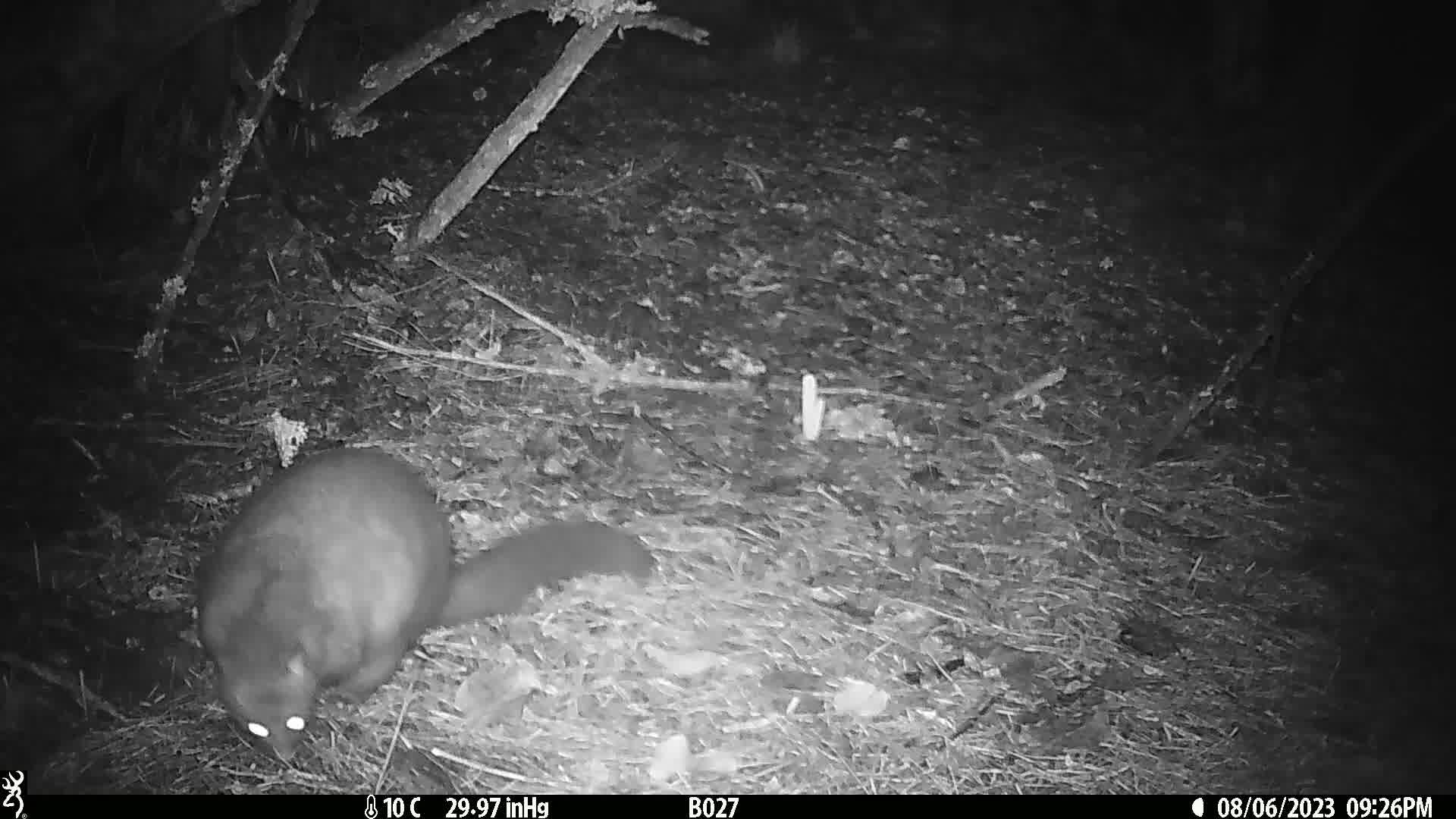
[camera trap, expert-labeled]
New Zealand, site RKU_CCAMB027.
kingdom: Animalia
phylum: Chordata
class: Mammalia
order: Diprotodontia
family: Phalangeridae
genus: Trichosurus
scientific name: Trichosurus vulpecula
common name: common brushtail possum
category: possum